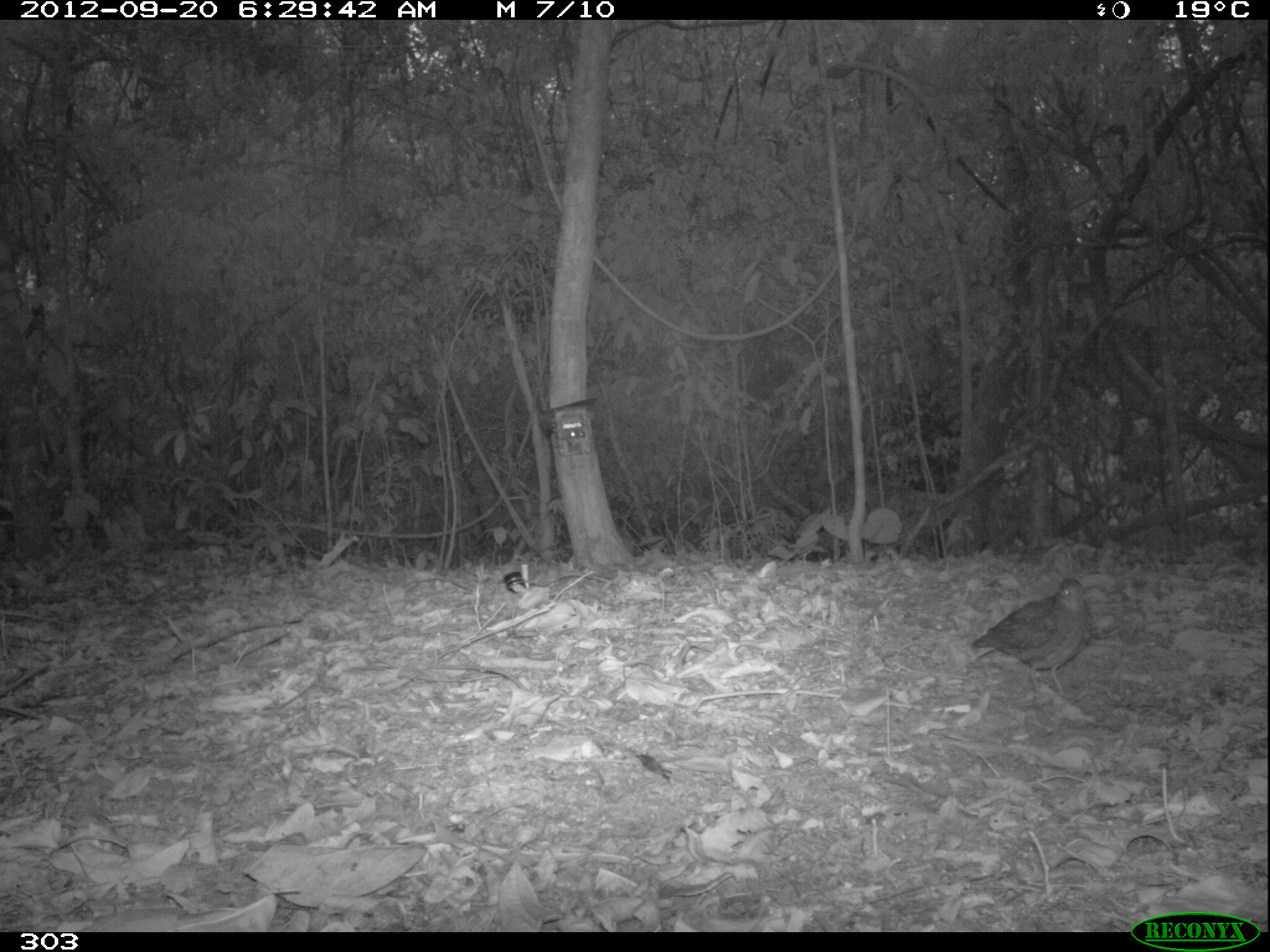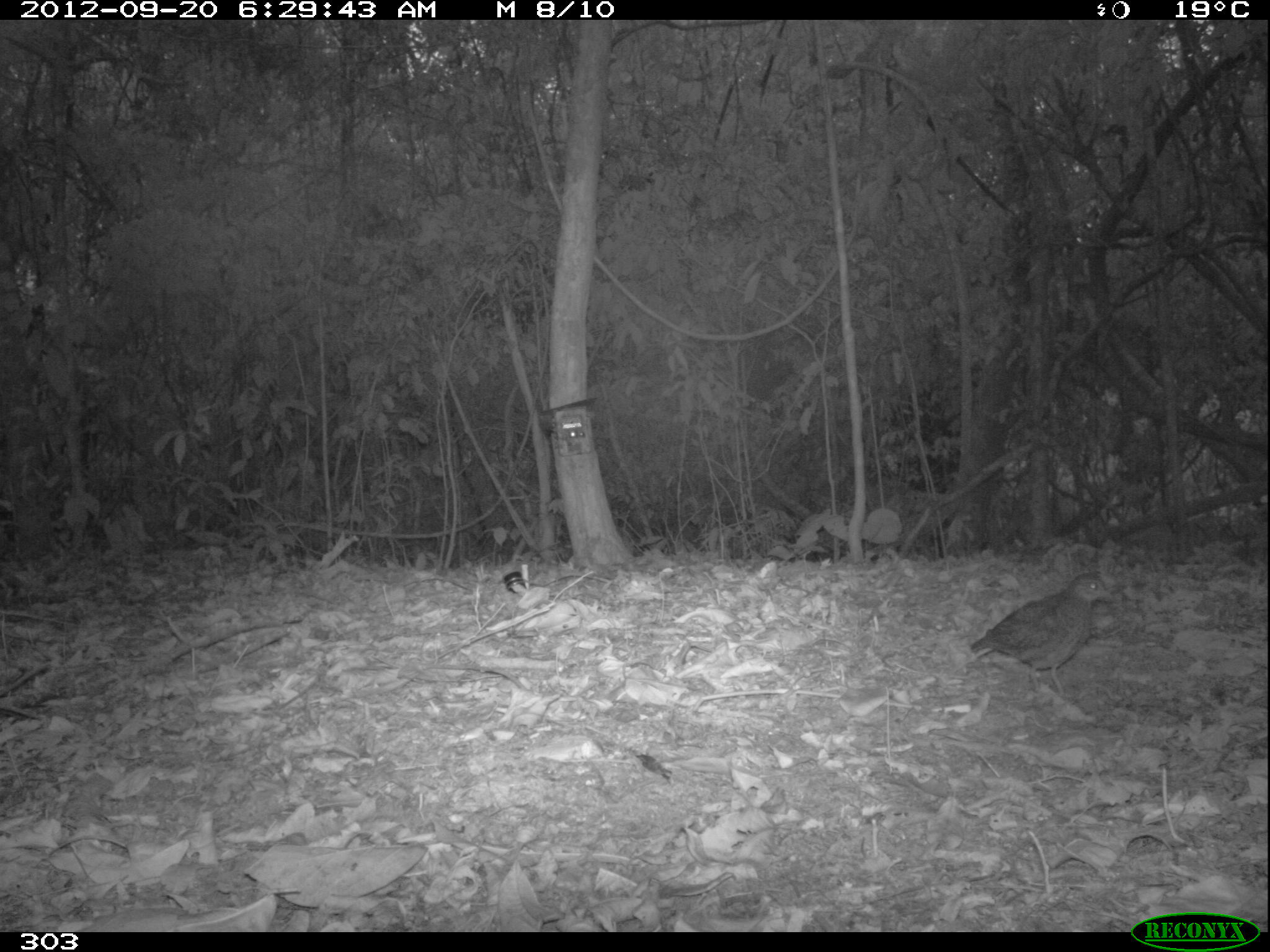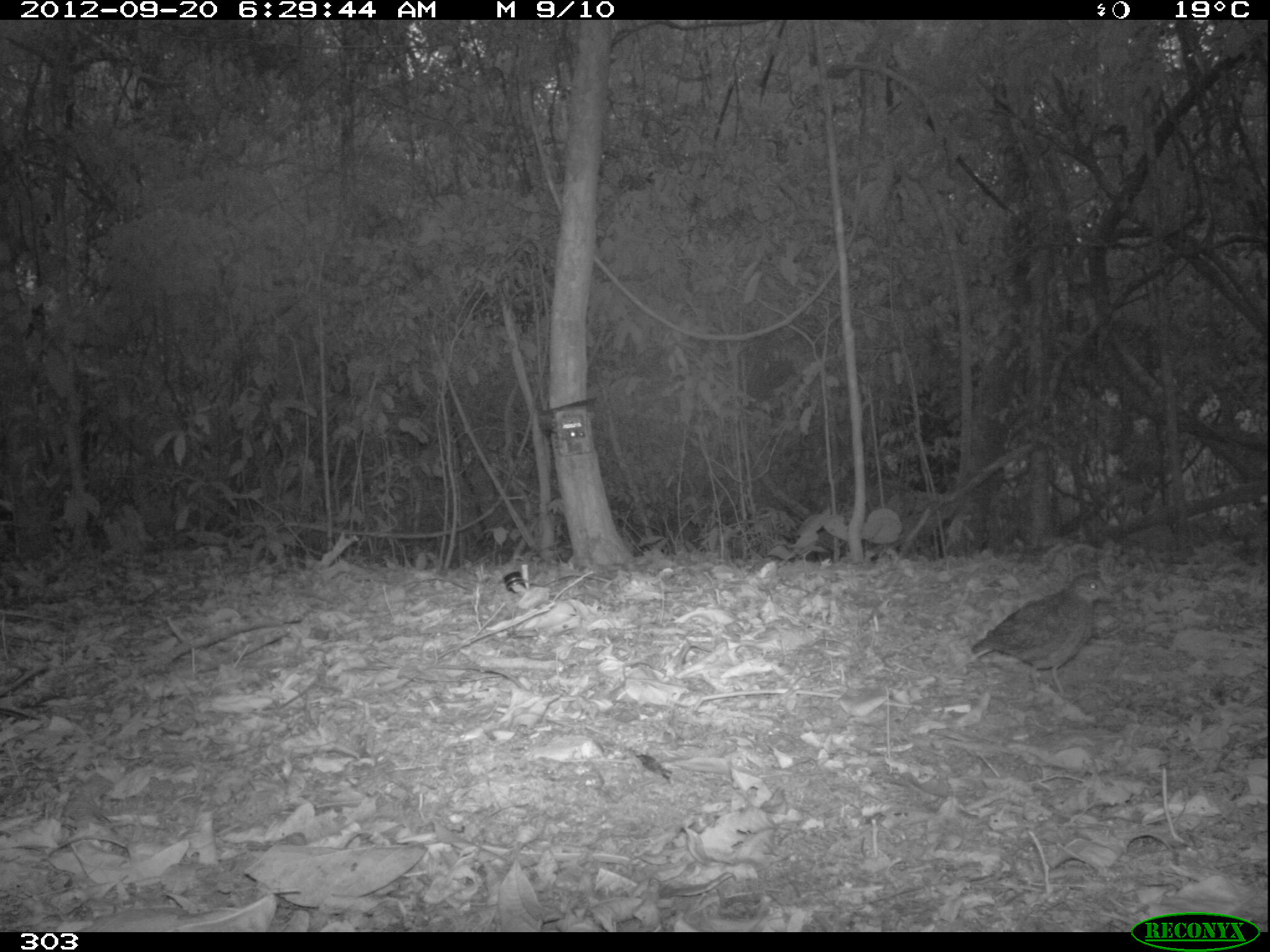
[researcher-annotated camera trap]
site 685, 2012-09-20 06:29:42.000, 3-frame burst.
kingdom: Animalia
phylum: Chordata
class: Aves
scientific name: Aves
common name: bird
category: unknown bird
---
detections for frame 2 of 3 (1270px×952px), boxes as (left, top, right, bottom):
unknown bird: (968, 571, 1117, 698)